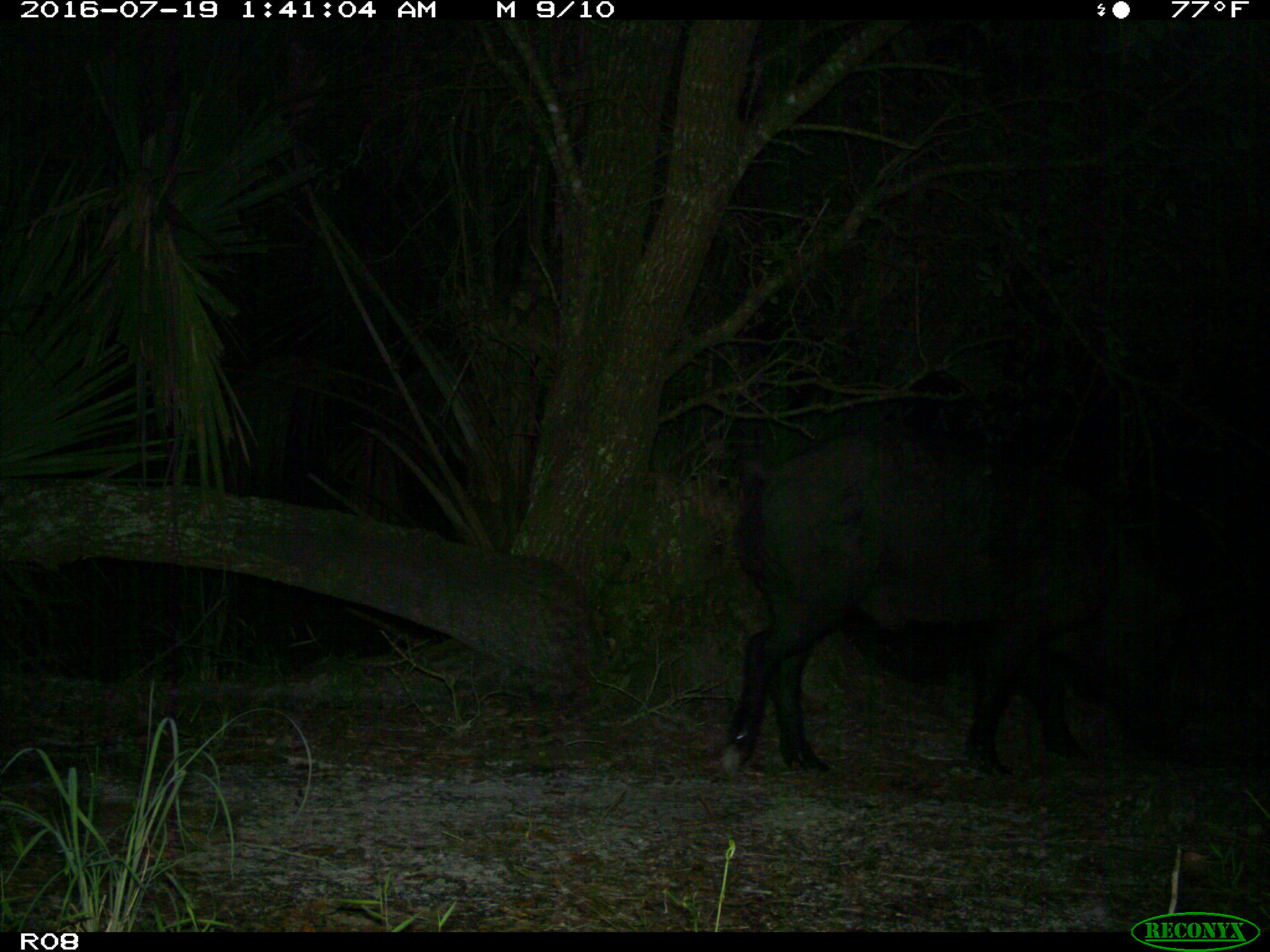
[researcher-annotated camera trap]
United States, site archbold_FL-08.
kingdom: Animalia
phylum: Chordata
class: Mammalia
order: Artiodactyla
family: Suidae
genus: Sus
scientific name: Sus scrofa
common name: wild boar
Sus scrofa (wild boar).